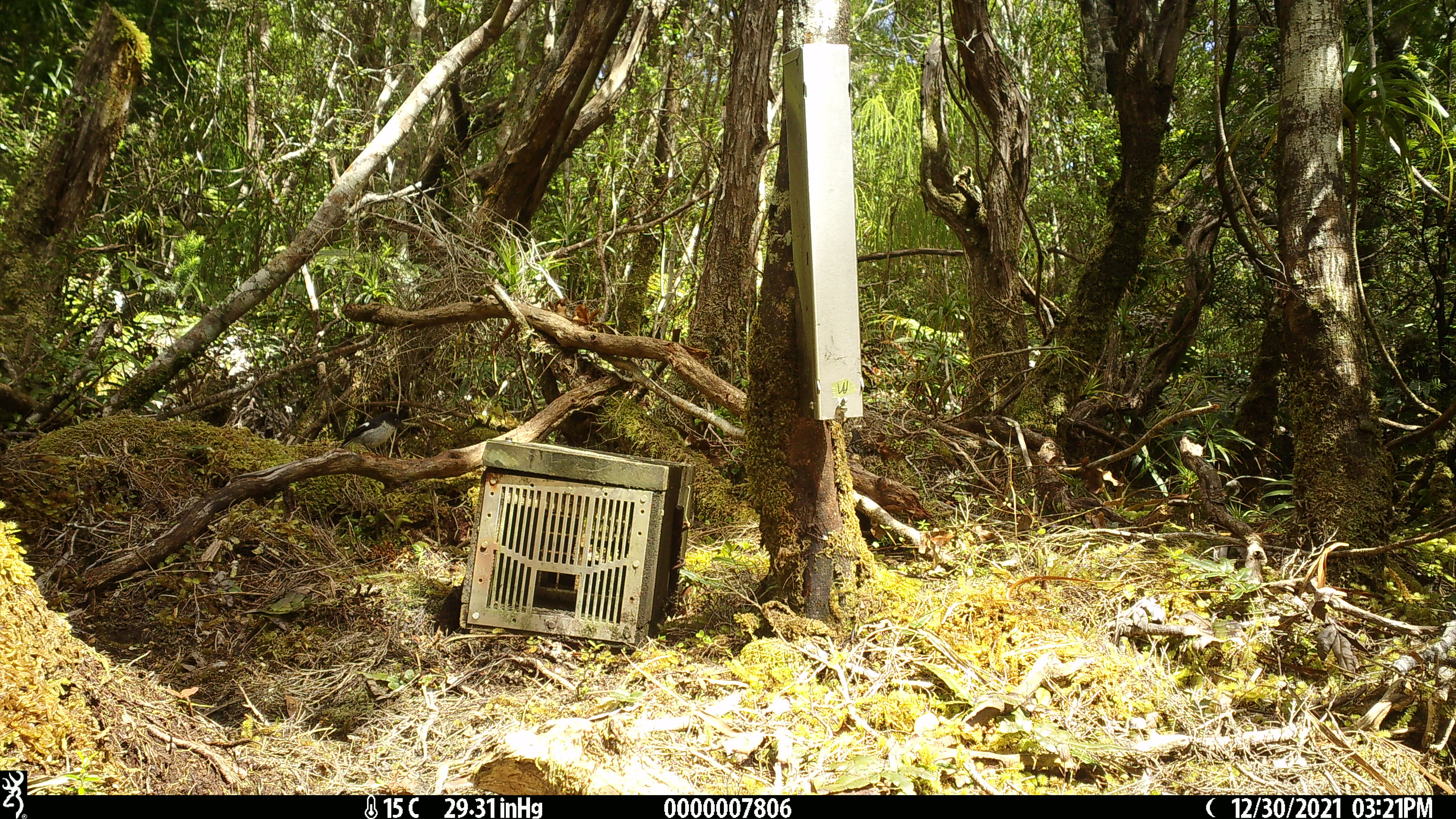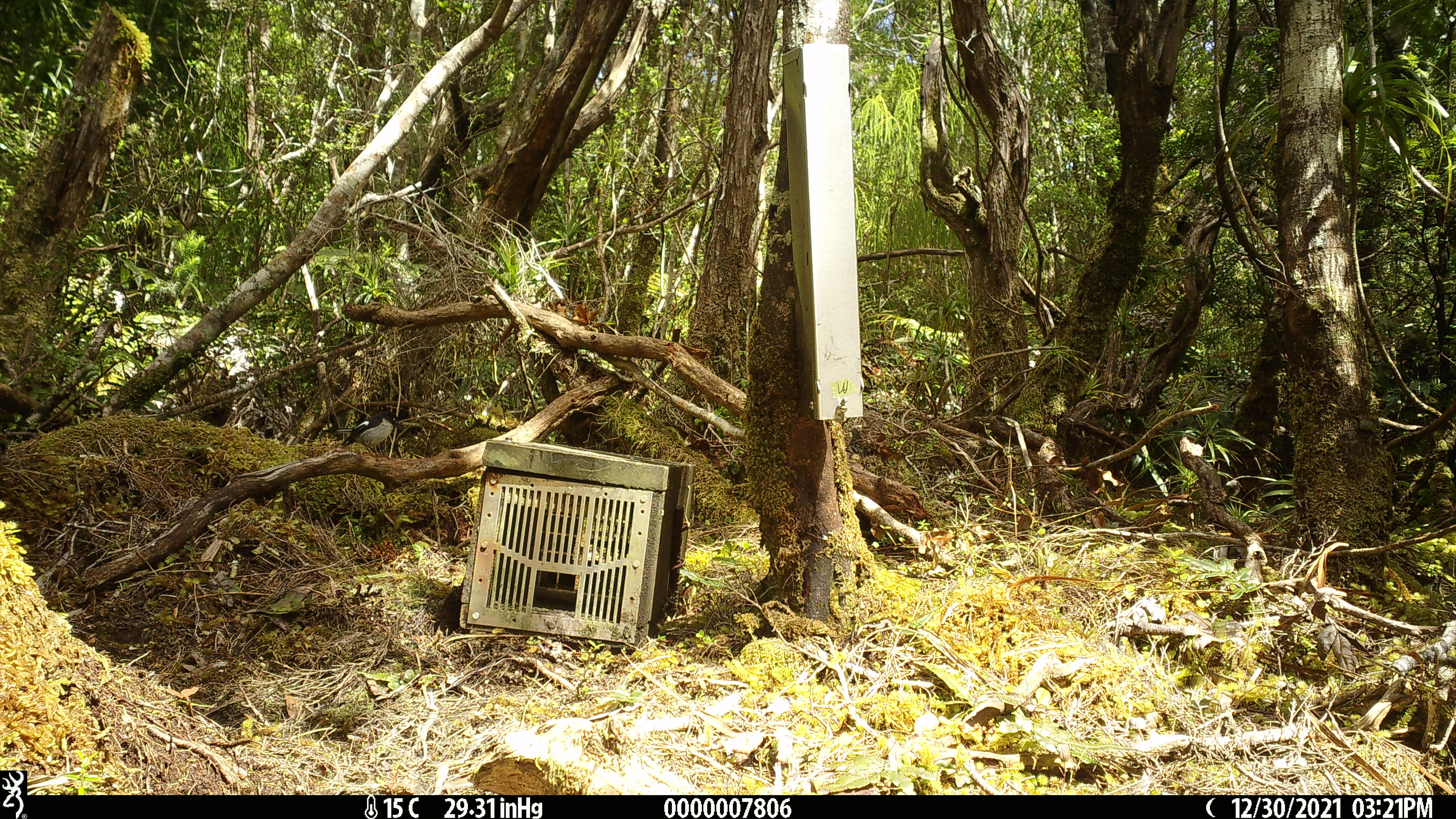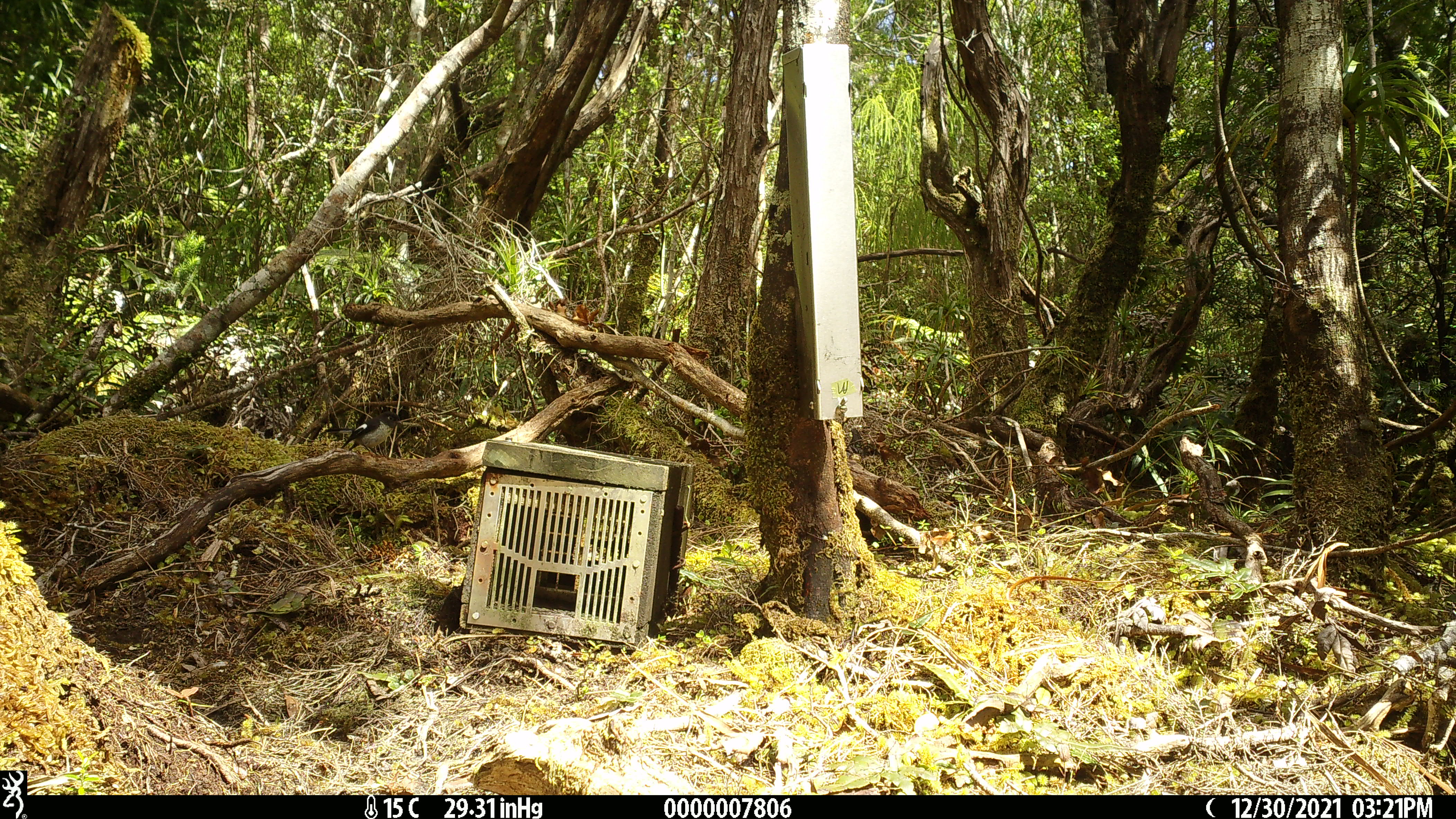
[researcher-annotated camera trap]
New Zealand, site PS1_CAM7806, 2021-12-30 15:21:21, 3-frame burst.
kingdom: Animalia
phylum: Chordata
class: Aves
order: Passeriformes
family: Petroicidae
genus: Petroica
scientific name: Petroica macrocephala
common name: tomtit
Tomtit (Petroica macrocephala).